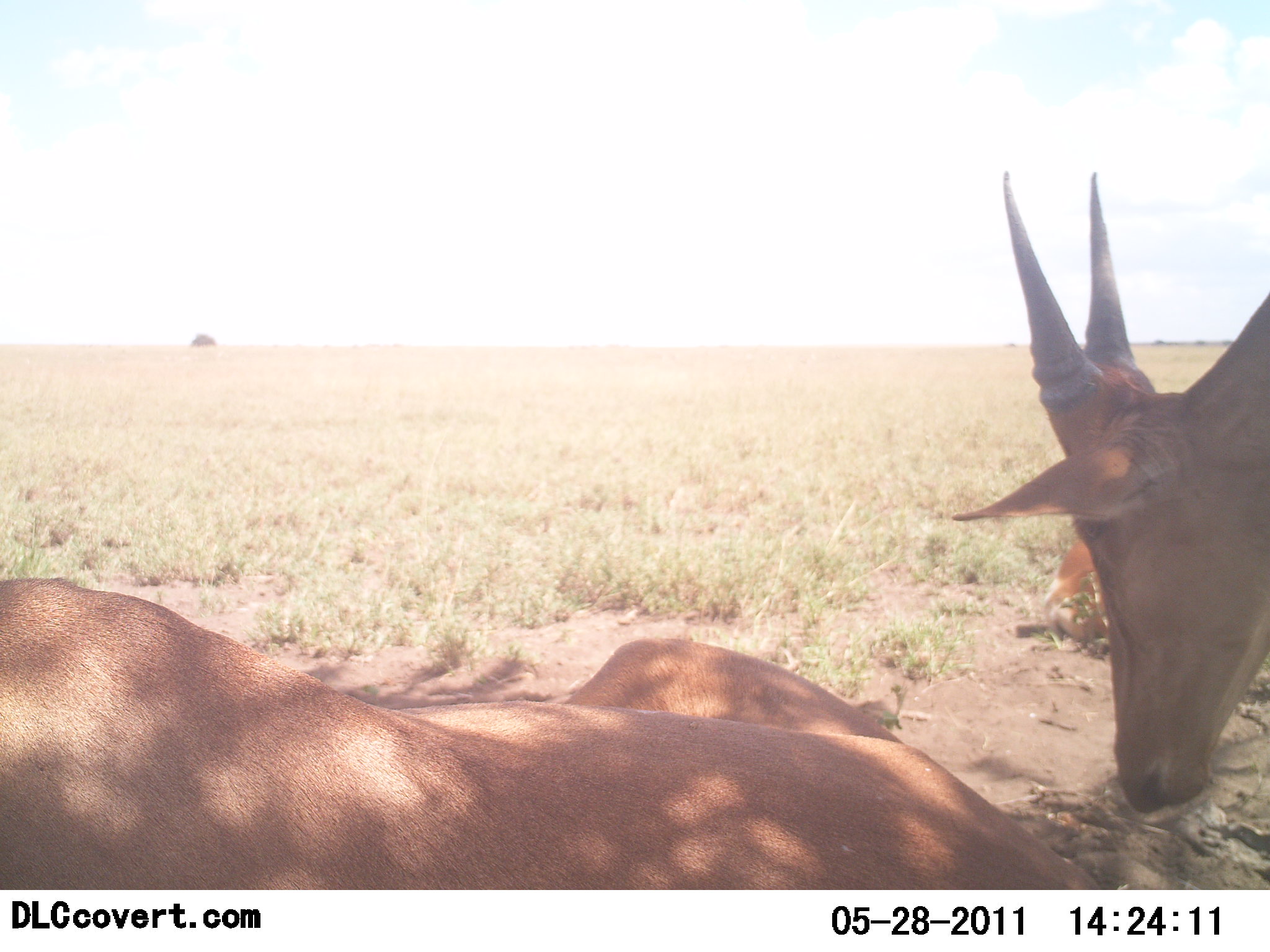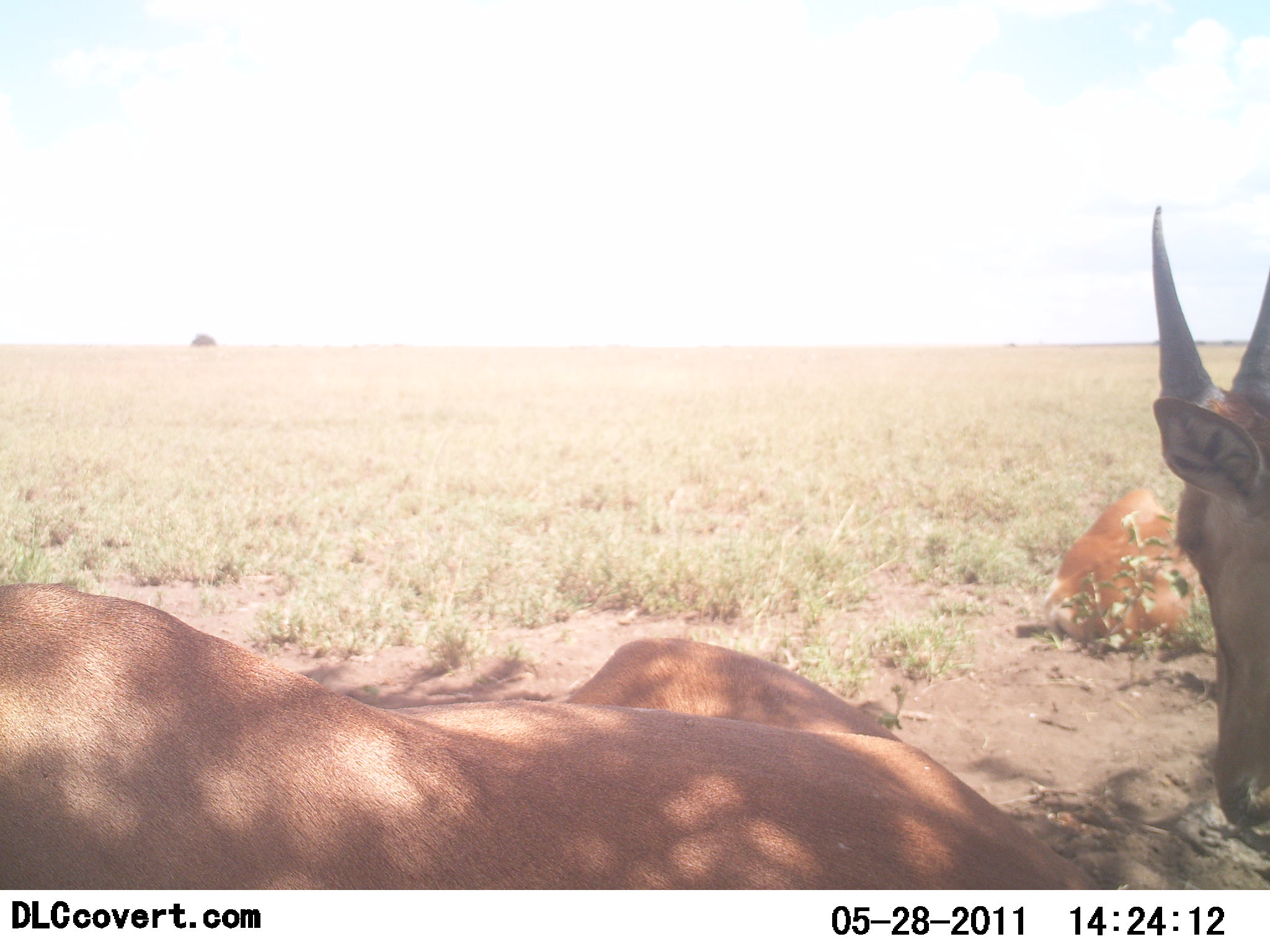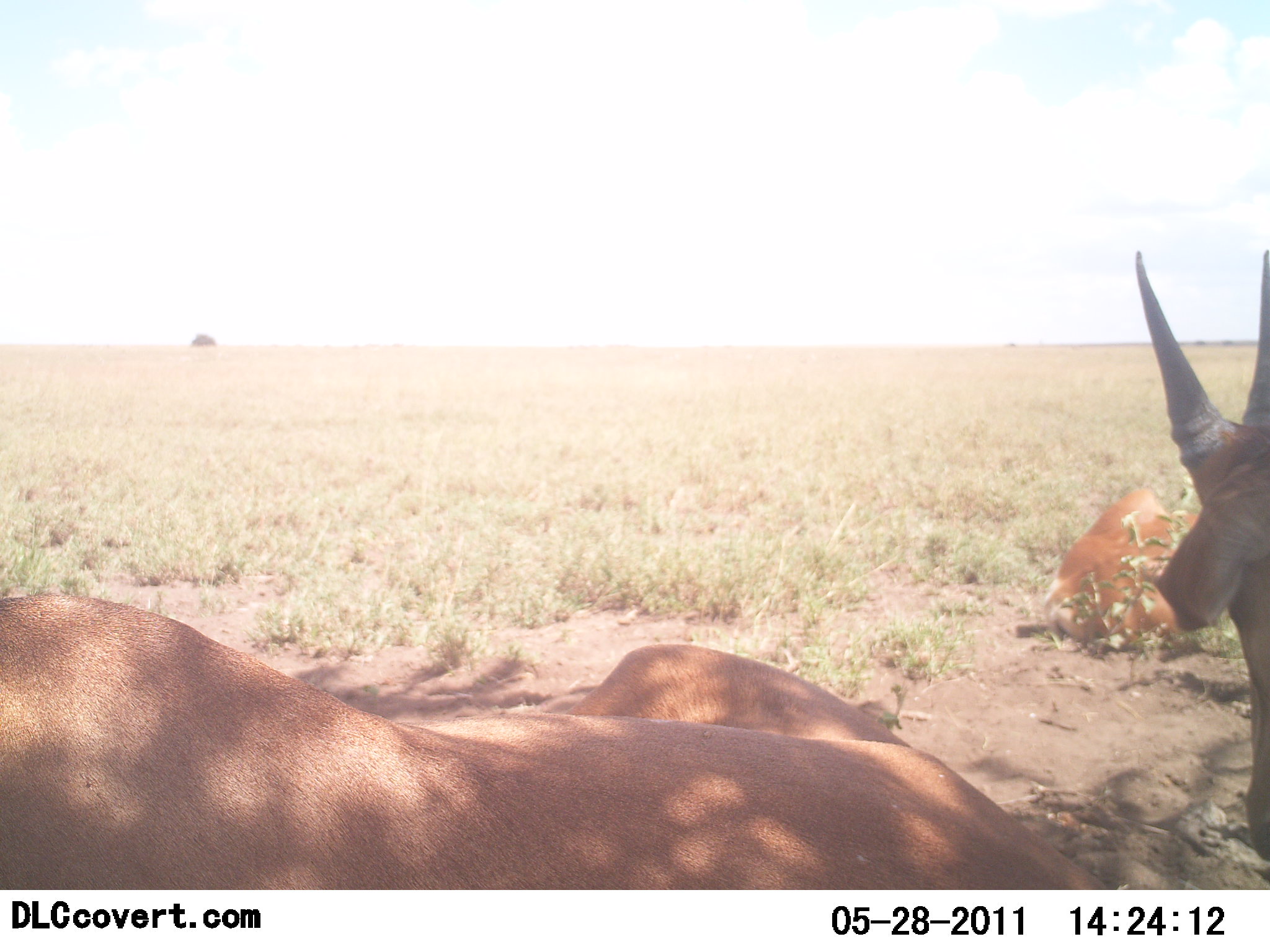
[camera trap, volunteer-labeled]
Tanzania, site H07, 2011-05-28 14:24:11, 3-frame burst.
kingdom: Animalia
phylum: Chordata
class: Mammalia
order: Artiodactyla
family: Bovidae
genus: Nanger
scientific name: Nanger granti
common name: grant's gazelle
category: gazellegrants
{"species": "gazellegrants (grant's gazelle) (Nanger granti)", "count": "3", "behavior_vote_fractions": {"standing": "20%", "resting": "100%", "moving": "0%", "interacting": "0%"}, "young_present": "0%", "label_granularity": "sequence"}